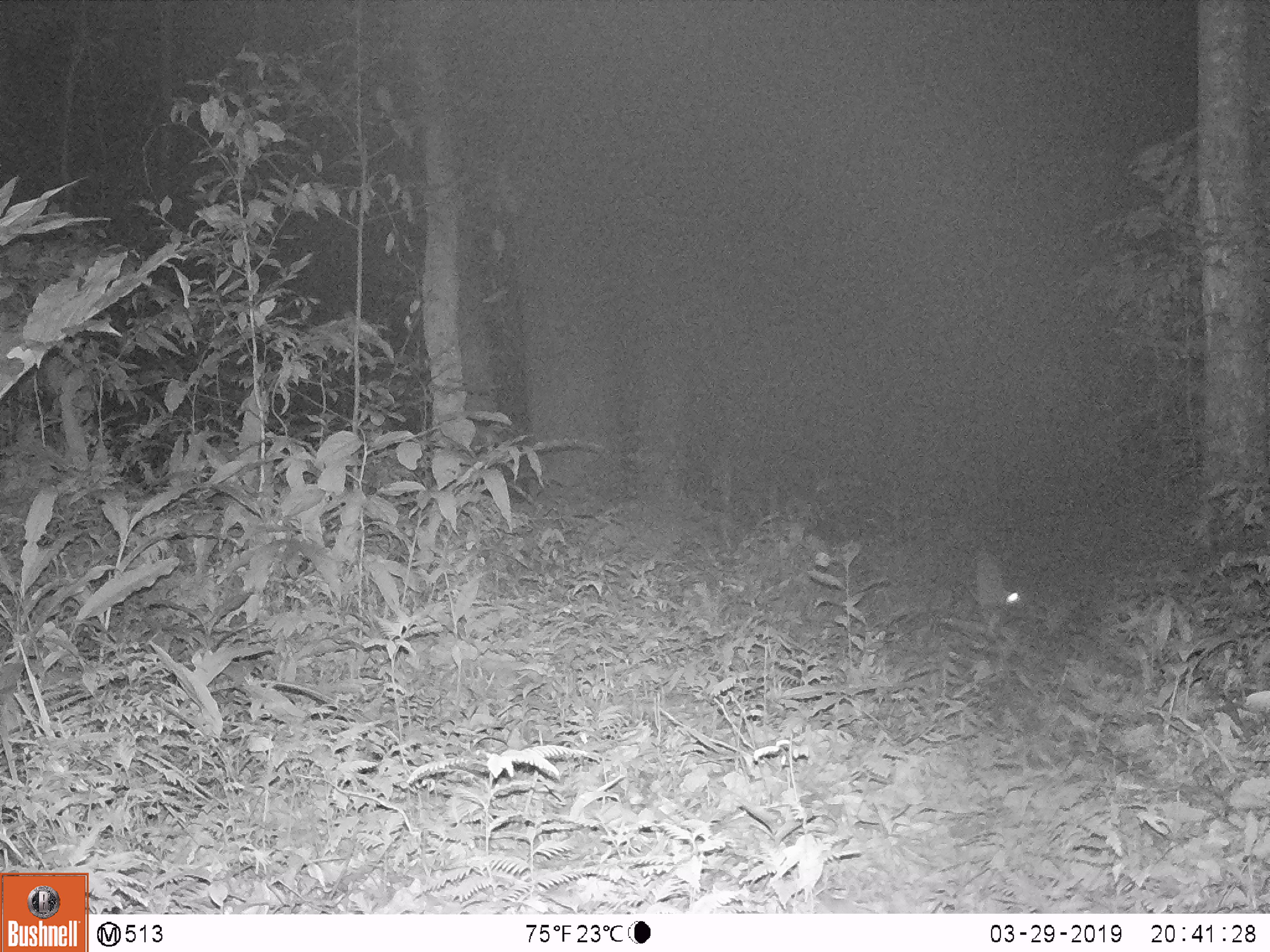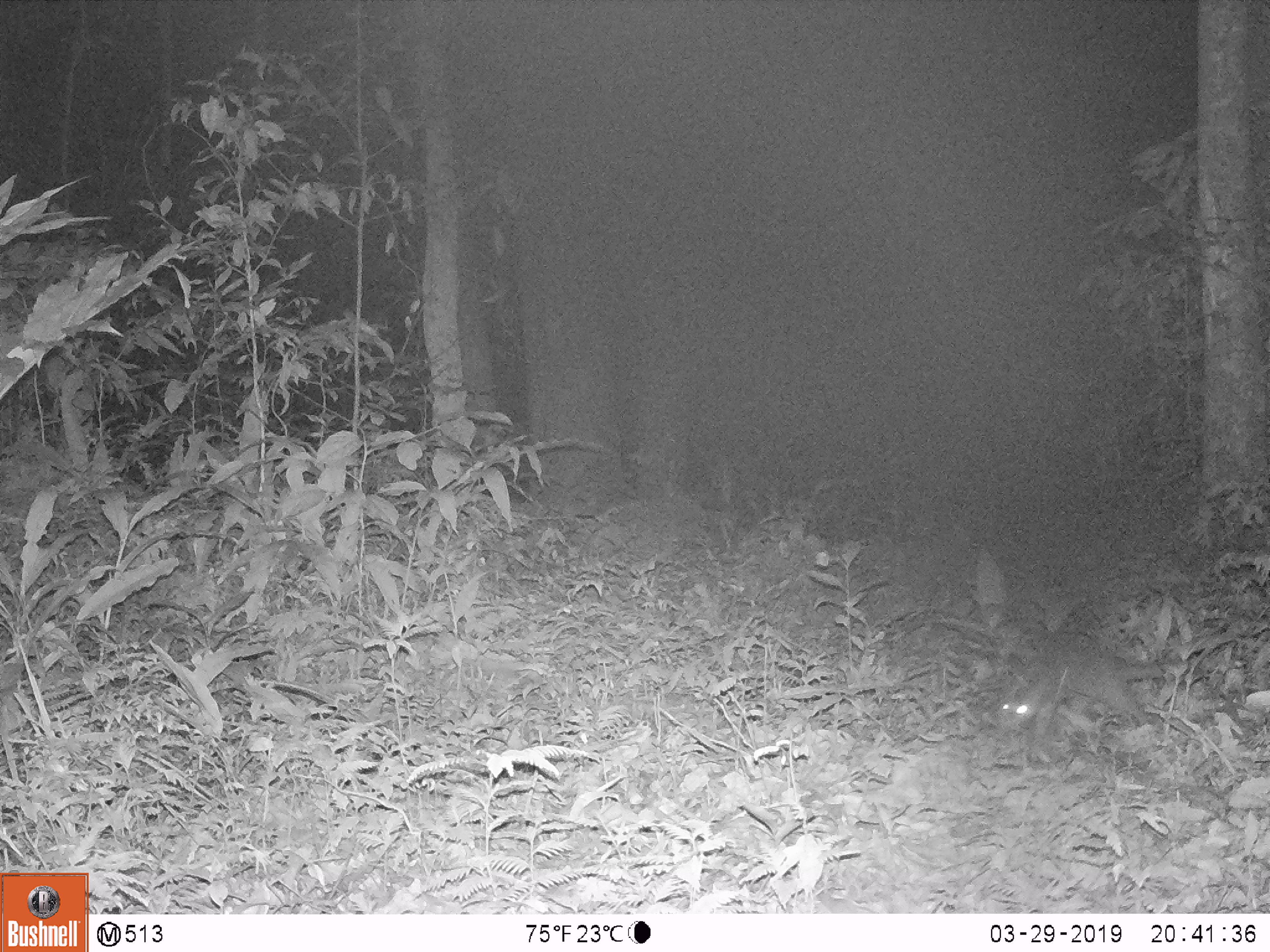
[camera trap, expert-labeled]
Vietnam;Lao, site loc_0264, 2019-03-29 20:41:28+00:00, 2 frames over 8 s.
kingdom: Animalia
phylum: Chordata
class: Mammalia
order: Carnivora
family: Mustelidae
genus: Melogale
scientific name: Melogale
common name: ferret badger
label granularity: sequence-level